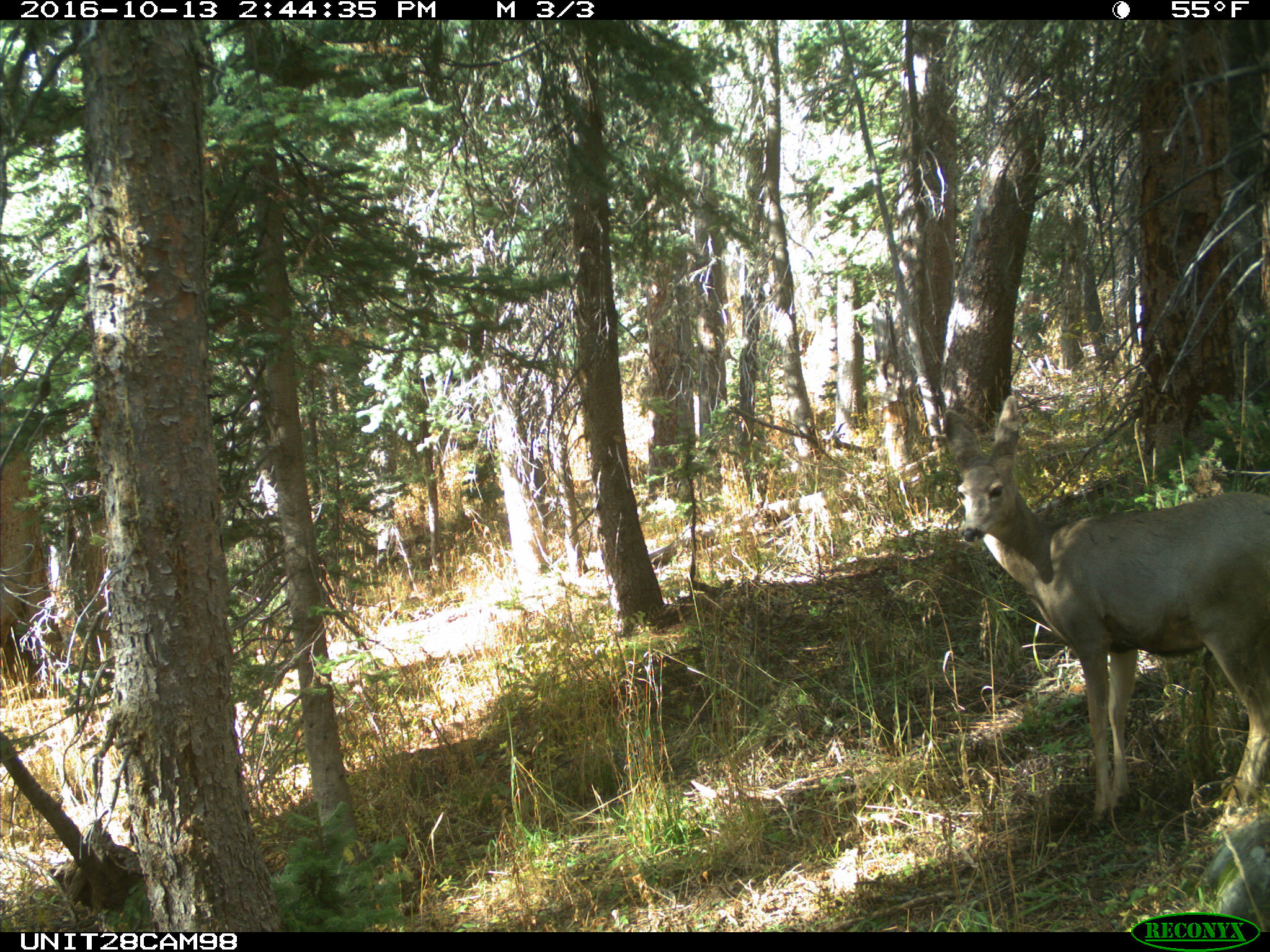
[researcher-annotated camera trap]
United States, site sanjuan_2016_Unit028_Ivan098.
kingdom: Animalia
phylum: Chordata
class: Mammalia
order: Artiodactyla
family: Cervidae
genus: Odocoileus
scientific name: Odocoileus hemionus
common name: mule deer